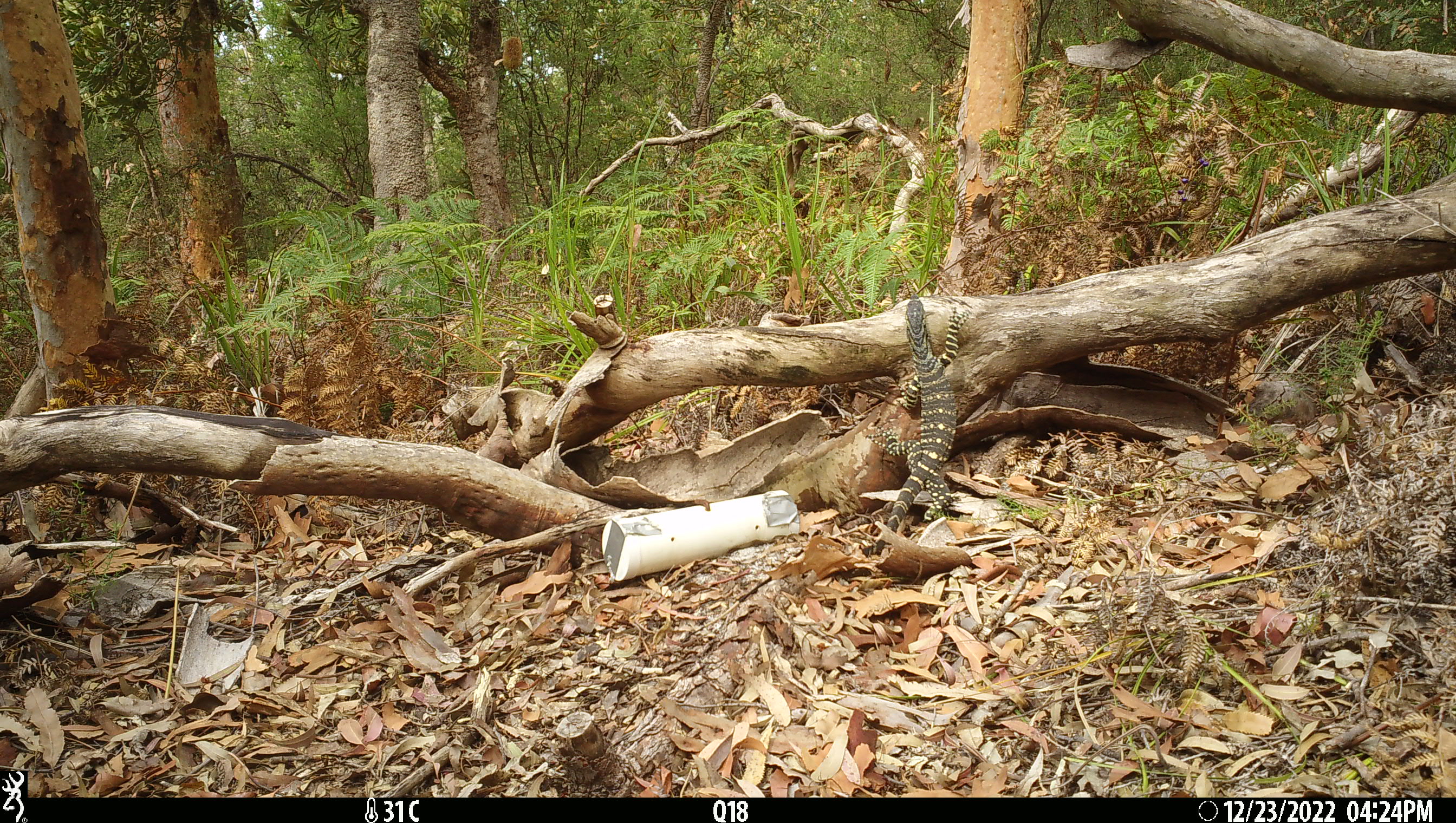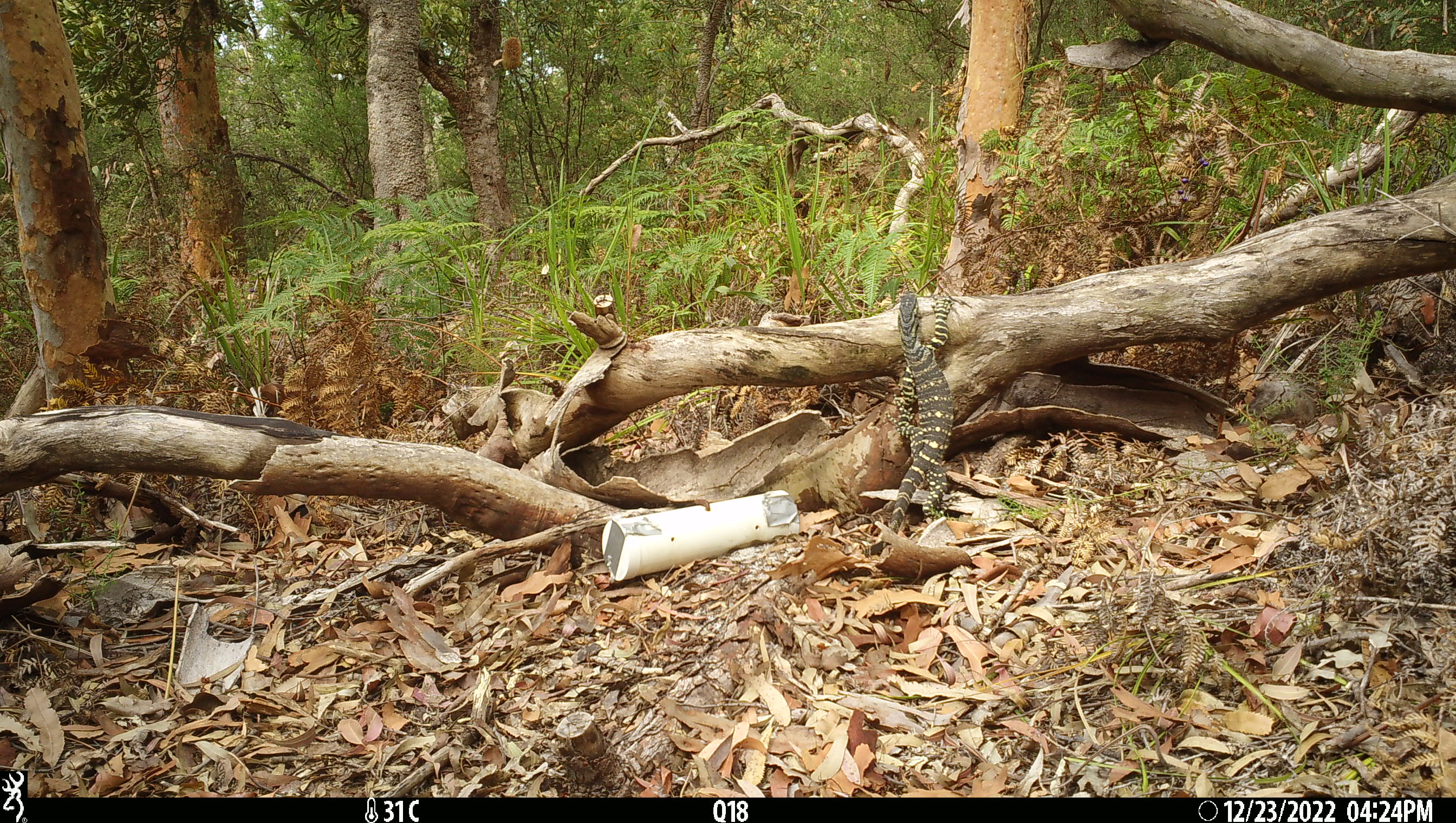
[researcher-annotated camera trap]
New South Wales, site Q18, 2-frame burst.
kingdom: Animalia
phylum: Chordata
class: Reptilia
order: Squamata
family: Varanidae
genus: Varanus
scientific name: Varanus varius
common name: lace monitor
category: goanna